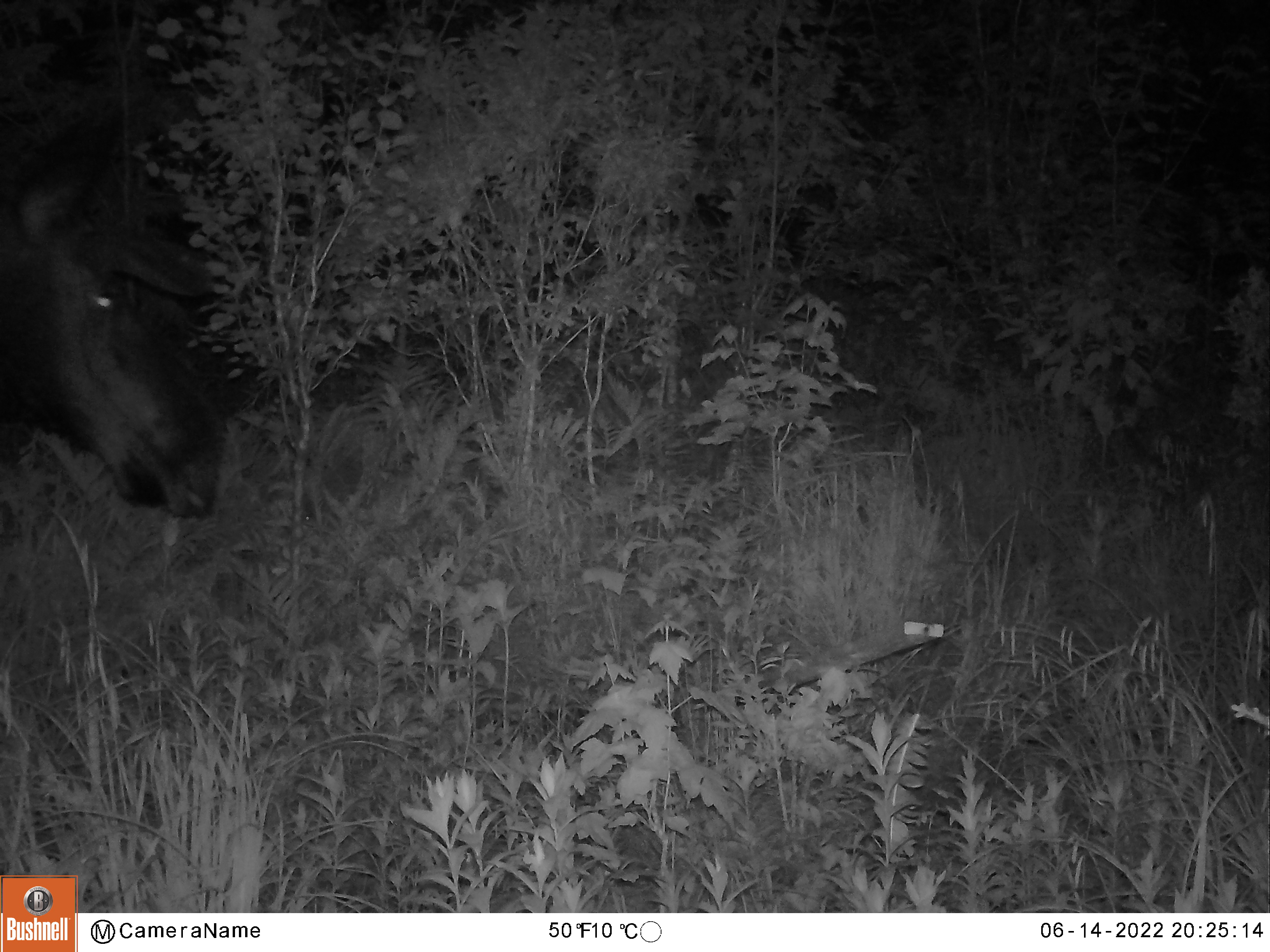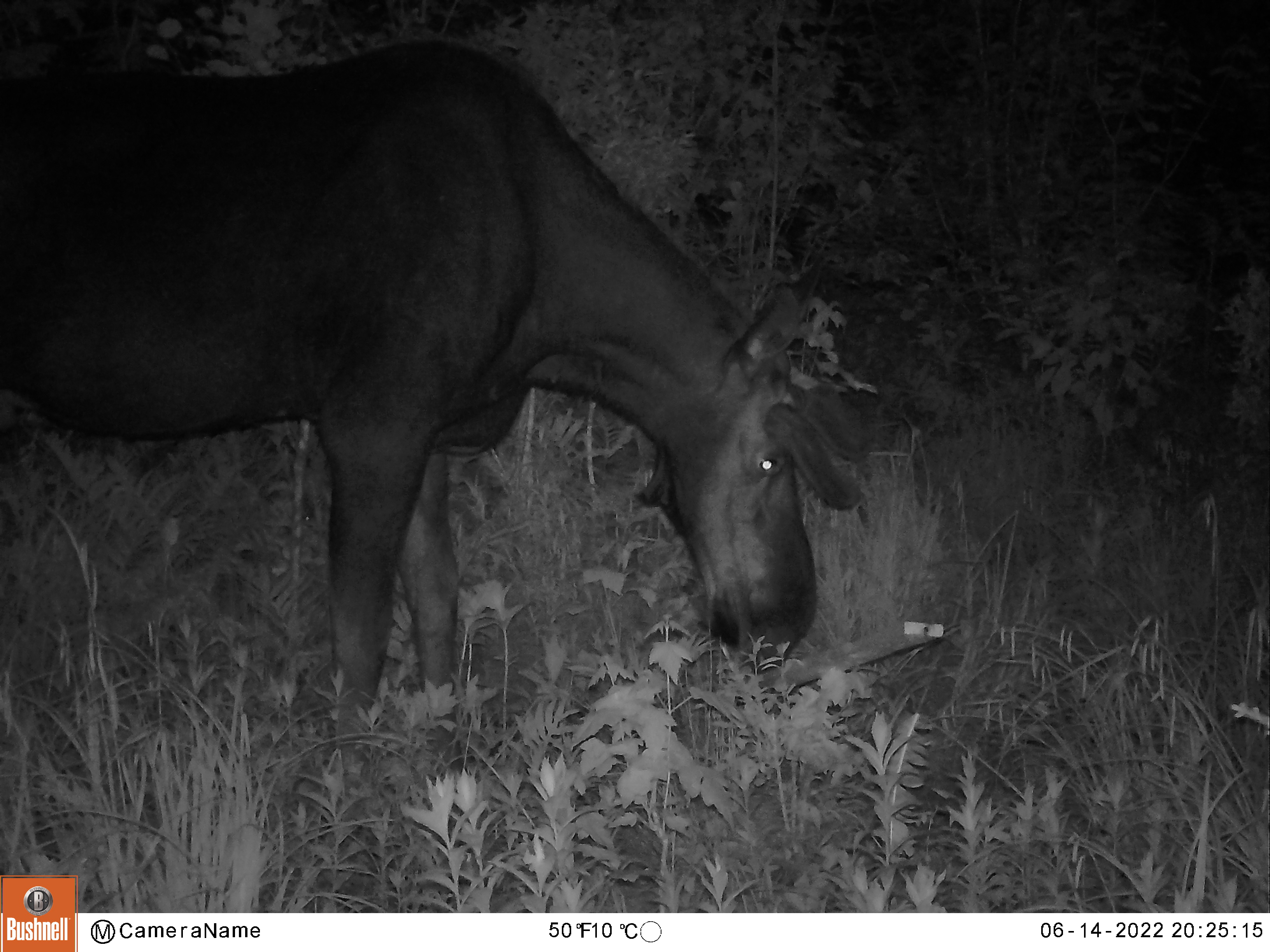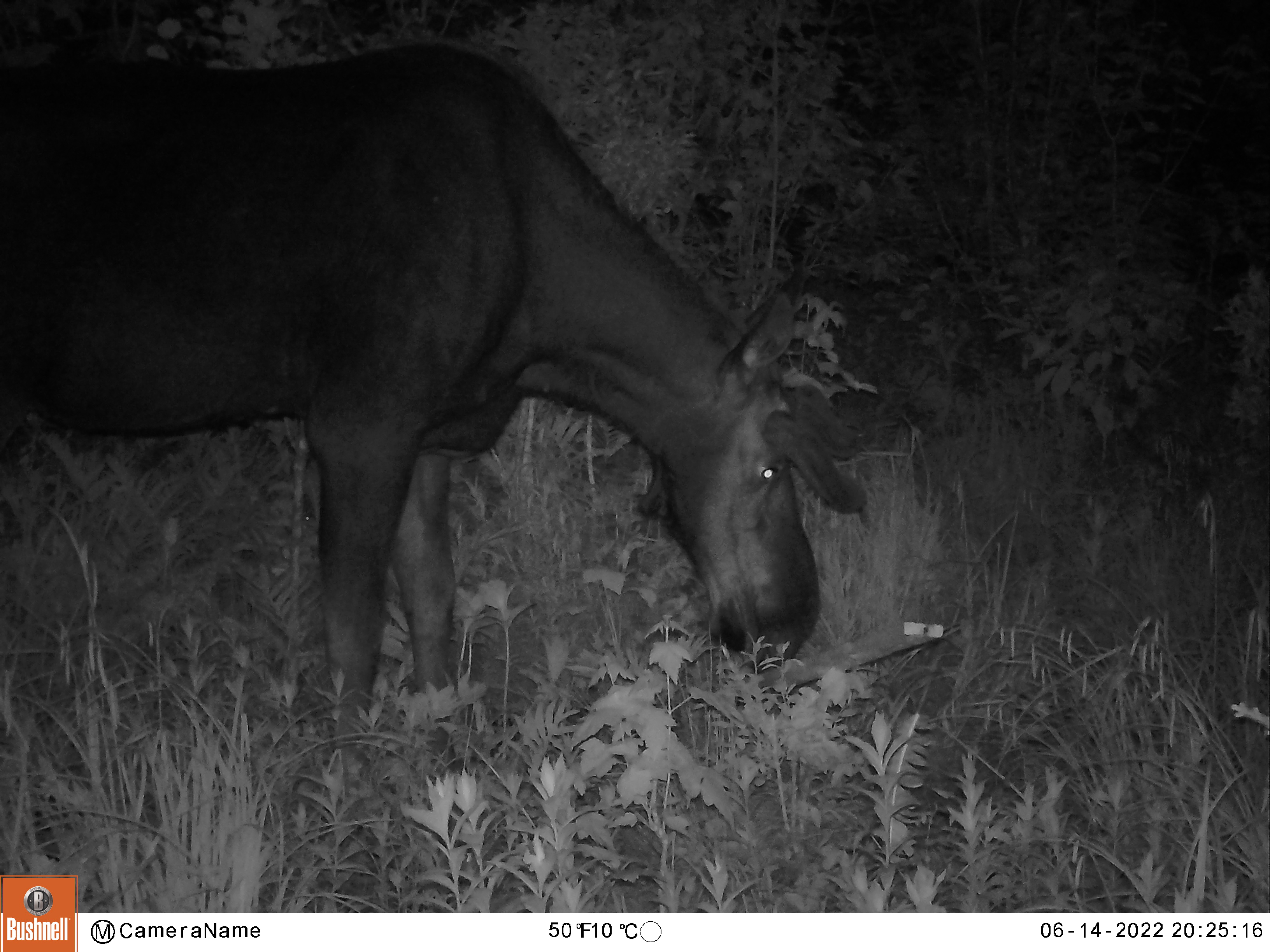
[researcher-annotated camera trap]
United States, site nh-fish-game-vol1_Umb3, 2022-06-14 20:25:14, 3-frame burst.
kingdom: Animalia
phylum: Chordata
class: Mammalia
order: Artiodactyla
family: Cervidae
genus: Alces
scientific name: Alces alces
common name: moose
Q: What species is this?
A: Moose (Alces alces).